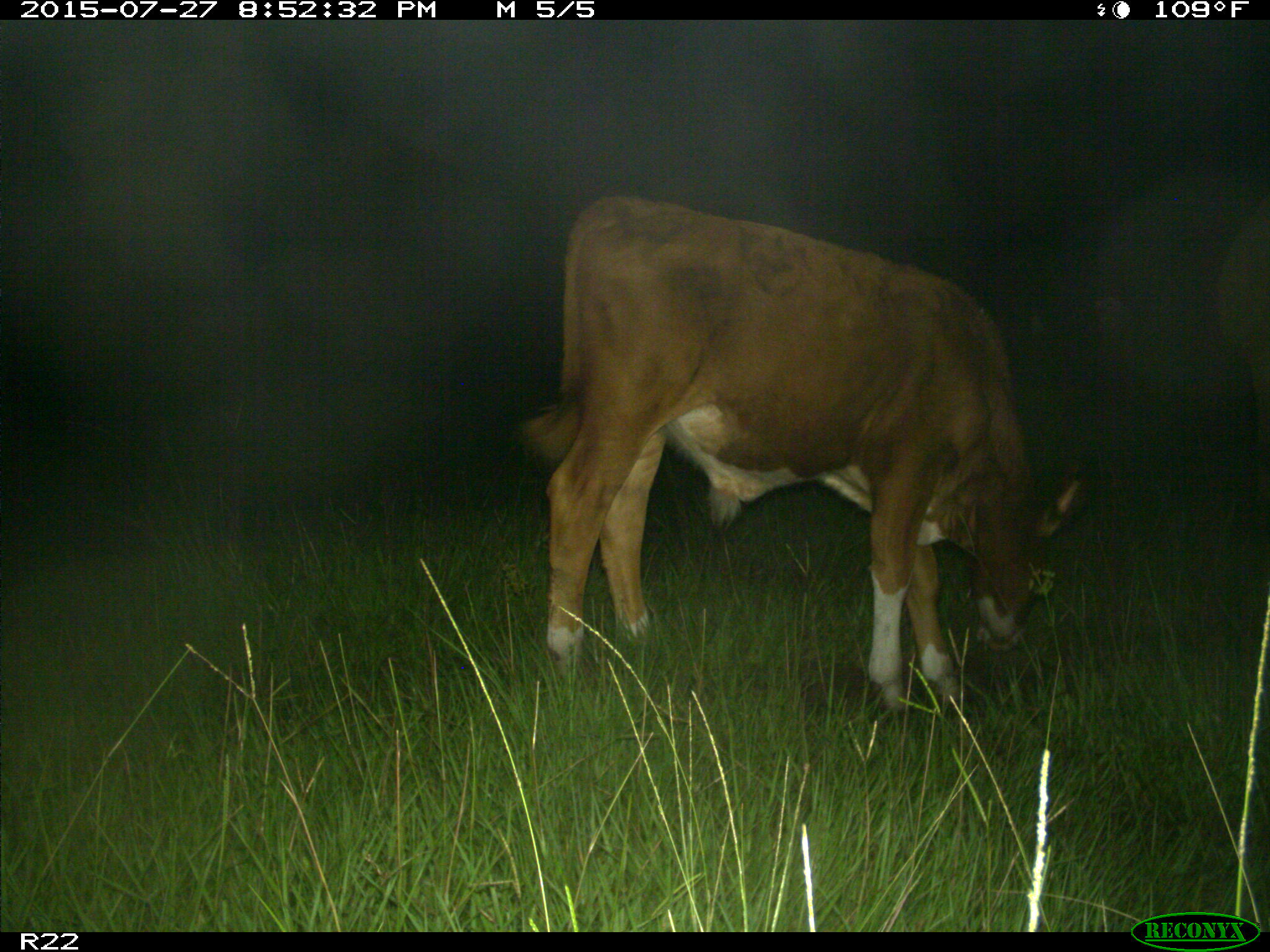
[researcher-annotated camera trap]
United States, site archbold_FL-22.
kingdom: Animalia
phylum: Chordata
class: Mammalia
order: Artiodactyla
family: Suidae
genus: Sus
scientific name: Sus scrofa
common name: wild boar